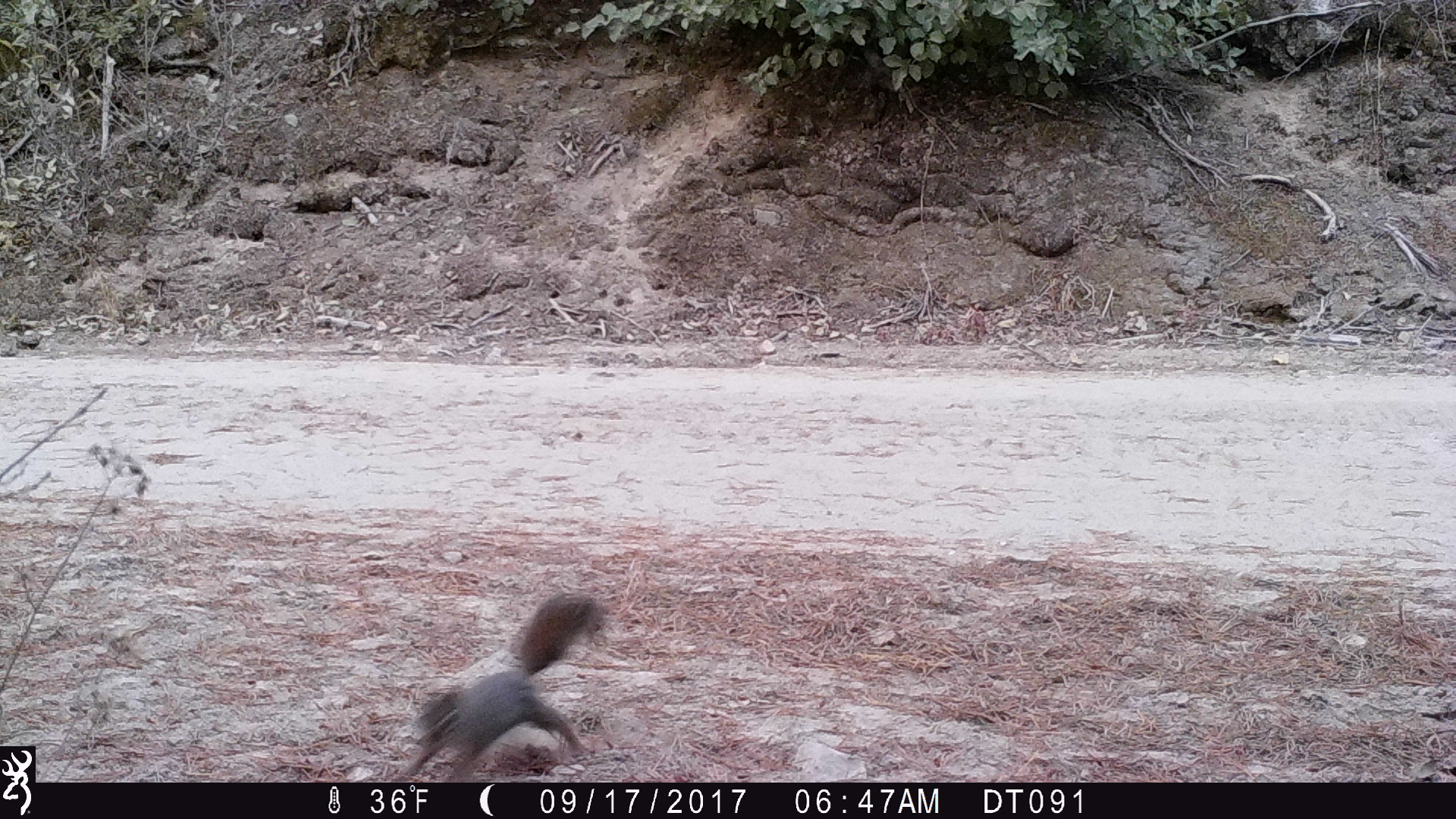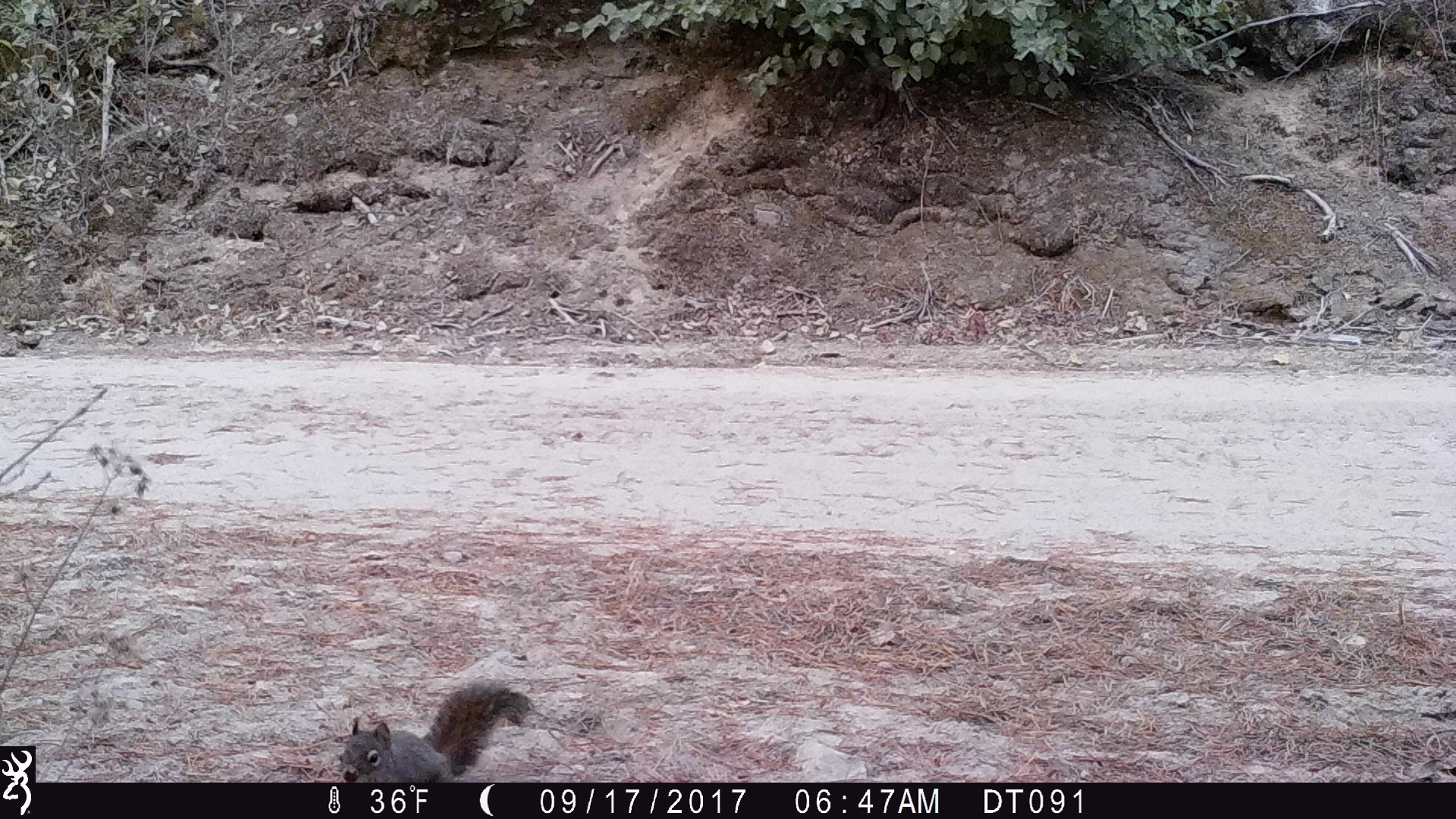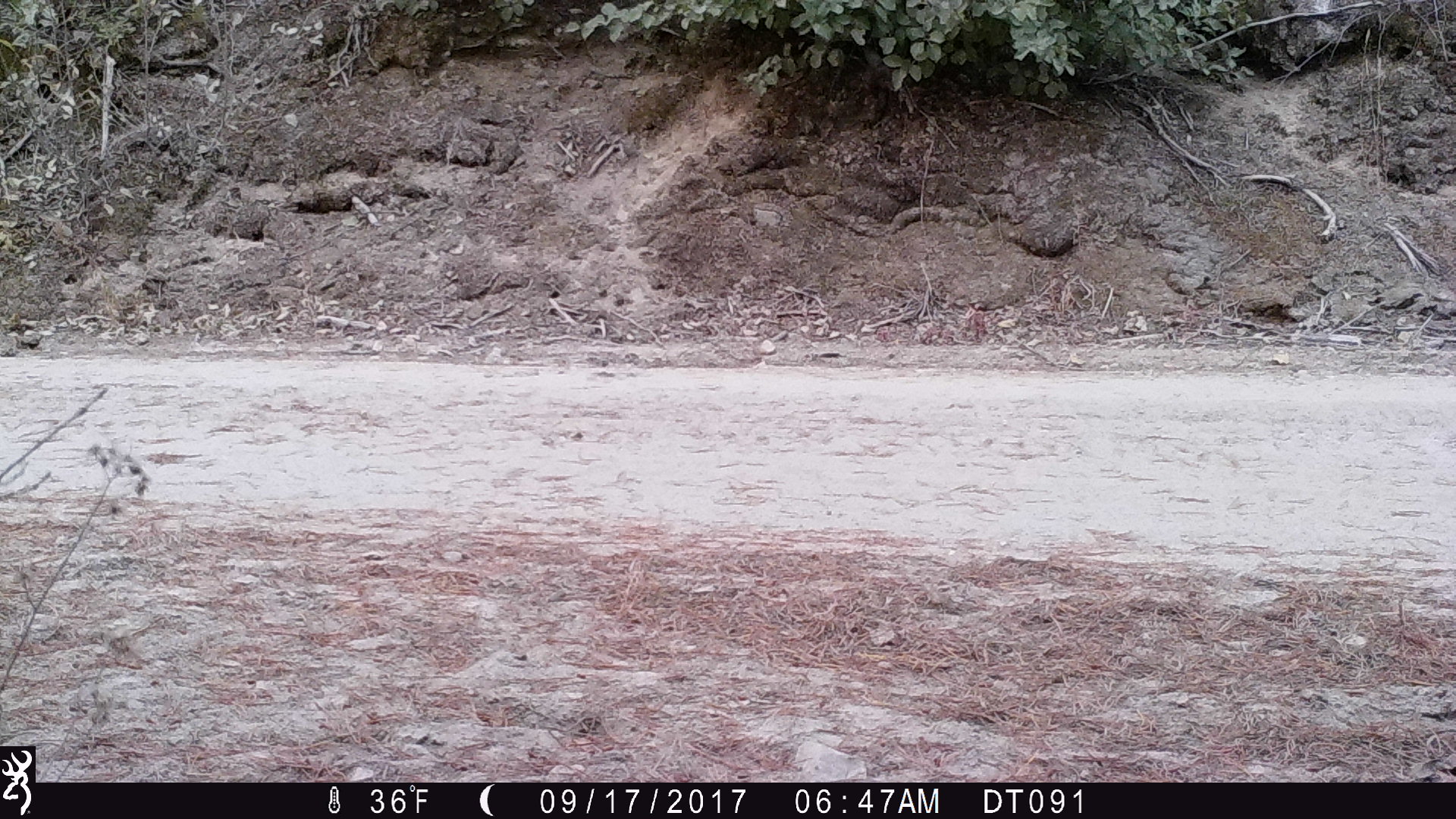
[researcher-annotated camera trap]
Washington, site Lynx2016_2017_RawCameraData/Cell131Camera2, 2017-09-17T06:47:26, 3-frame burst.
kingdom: Animalia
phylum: Chordata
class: Mammalia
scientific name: Mammalia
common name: small mammal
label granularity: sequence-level